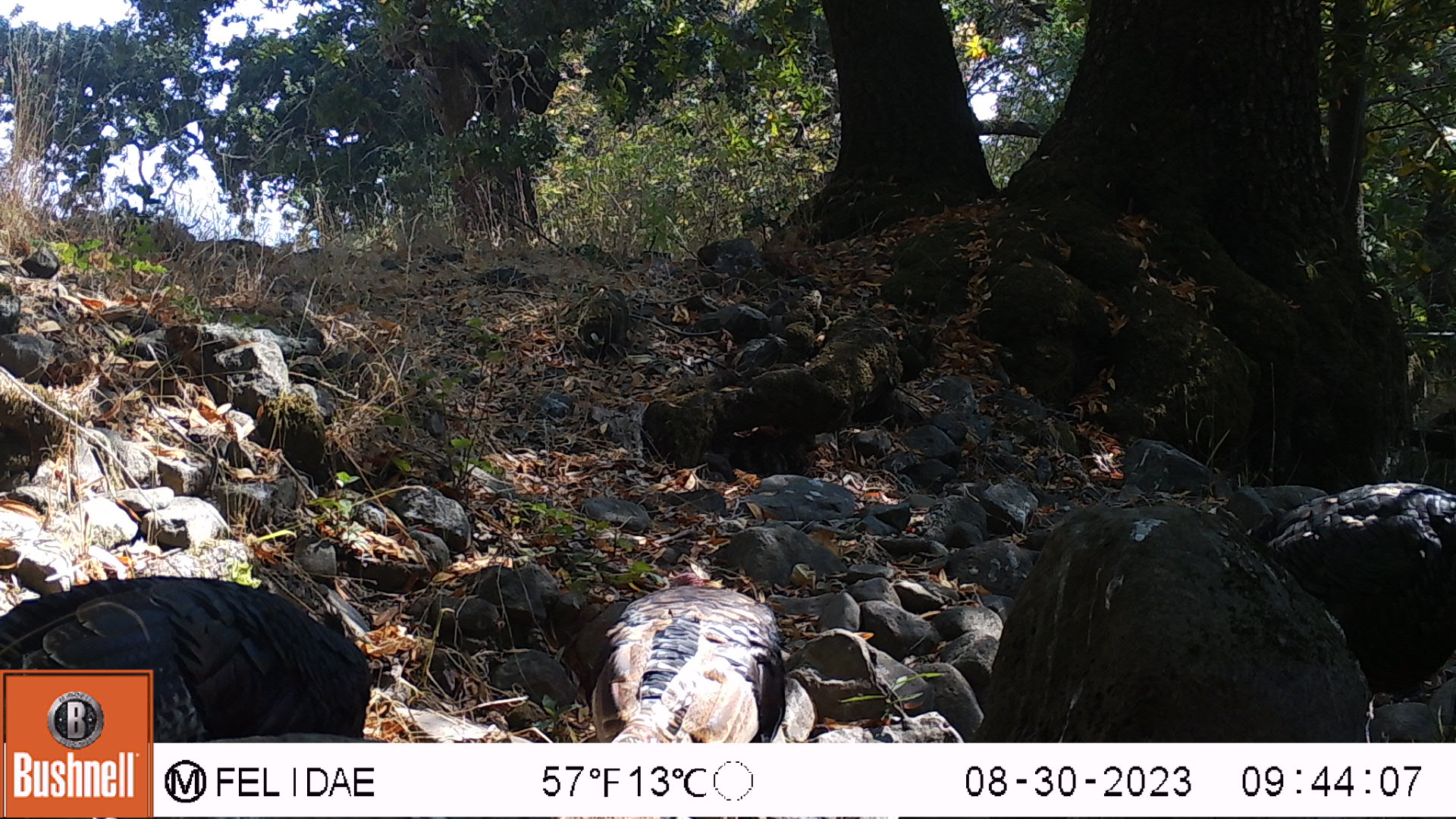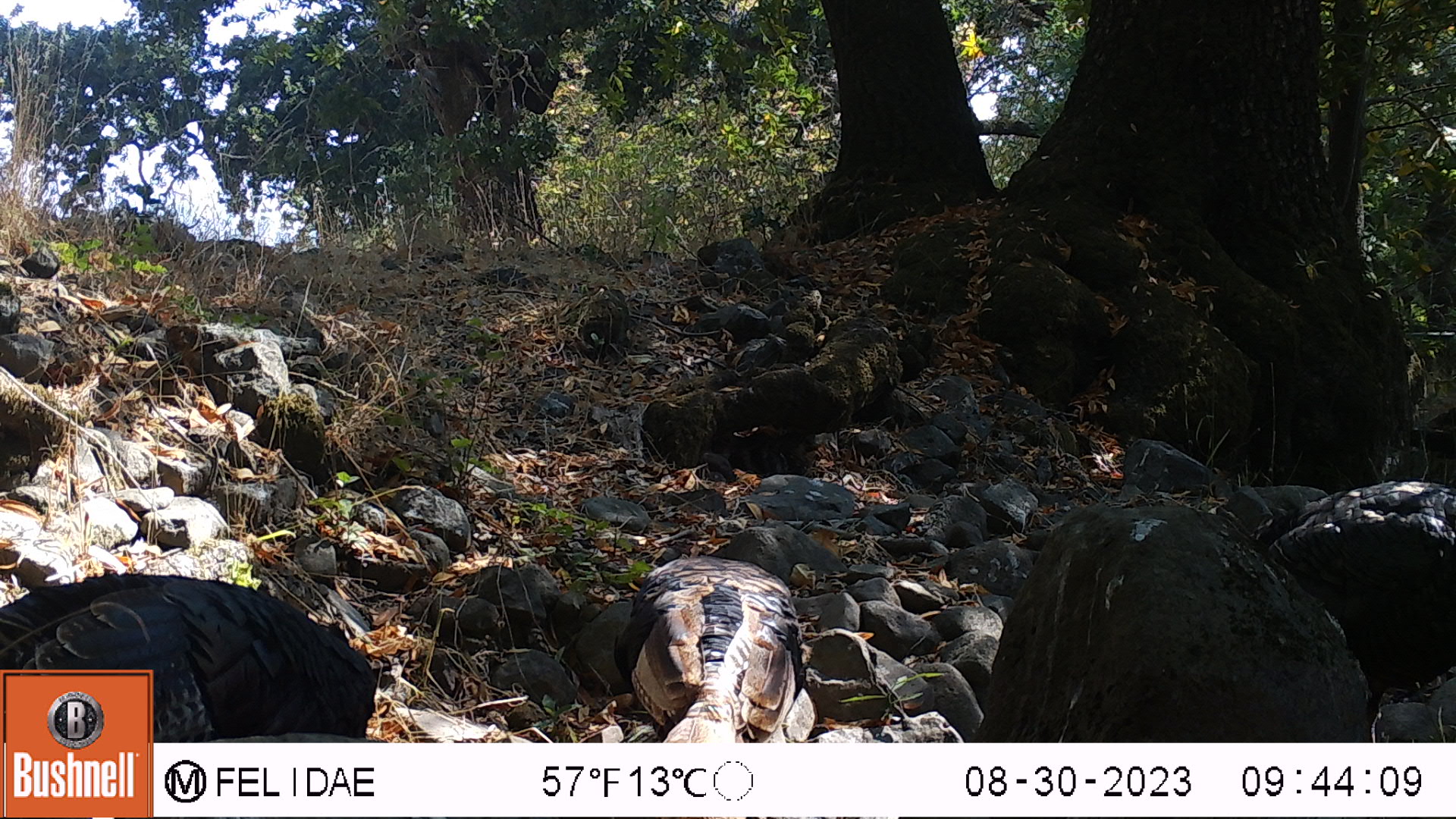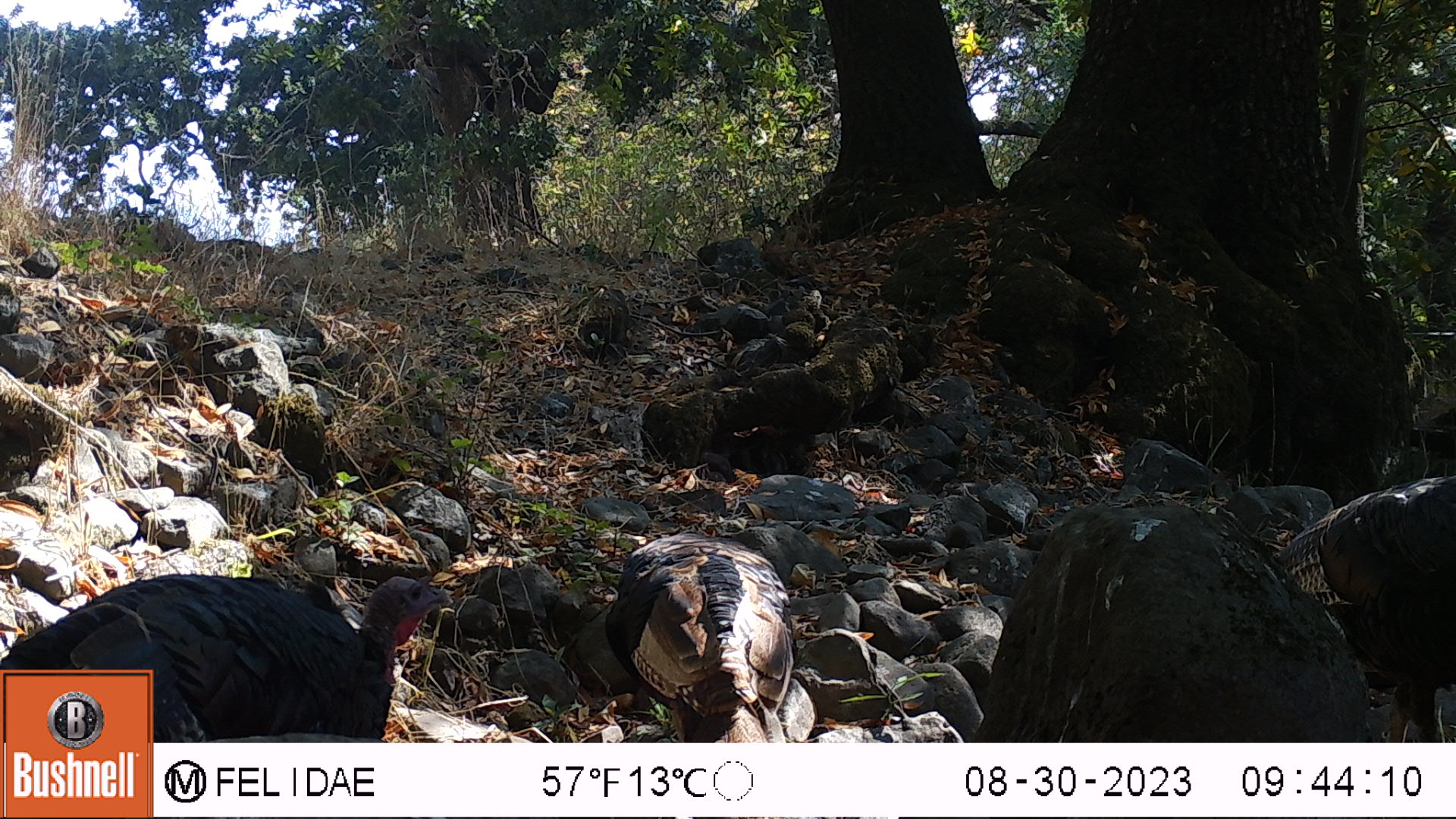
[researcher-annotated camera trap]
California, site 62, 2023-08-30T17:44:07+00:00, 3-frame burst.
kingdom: Animalia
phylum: Chordata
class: Aves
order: Galliformes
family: Phasianidae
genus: Meleagris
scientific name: Meleagris gallopavo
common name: turkey